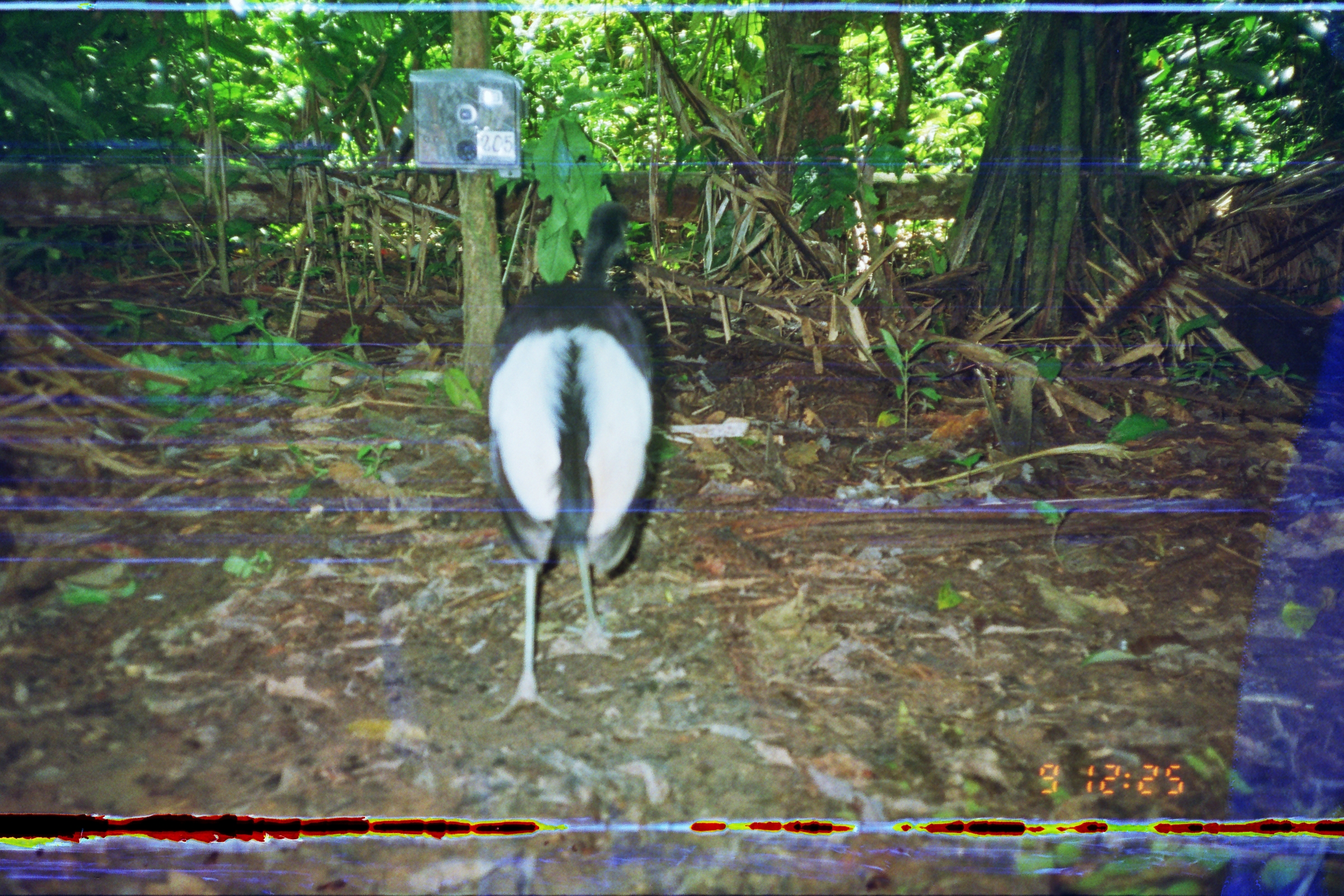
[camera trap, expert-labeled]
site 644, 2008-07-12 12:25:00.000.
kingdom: Animalia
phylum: Chordata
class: Aves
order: Gruiformes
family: Psophiidae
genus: Psophia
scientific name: Psophia leucoptera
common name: pale-winged trumpeter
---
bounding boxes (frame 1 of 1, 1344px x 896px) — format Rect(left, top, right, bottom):
psophia leucoptera: Rect(483, 199, 662, 722)